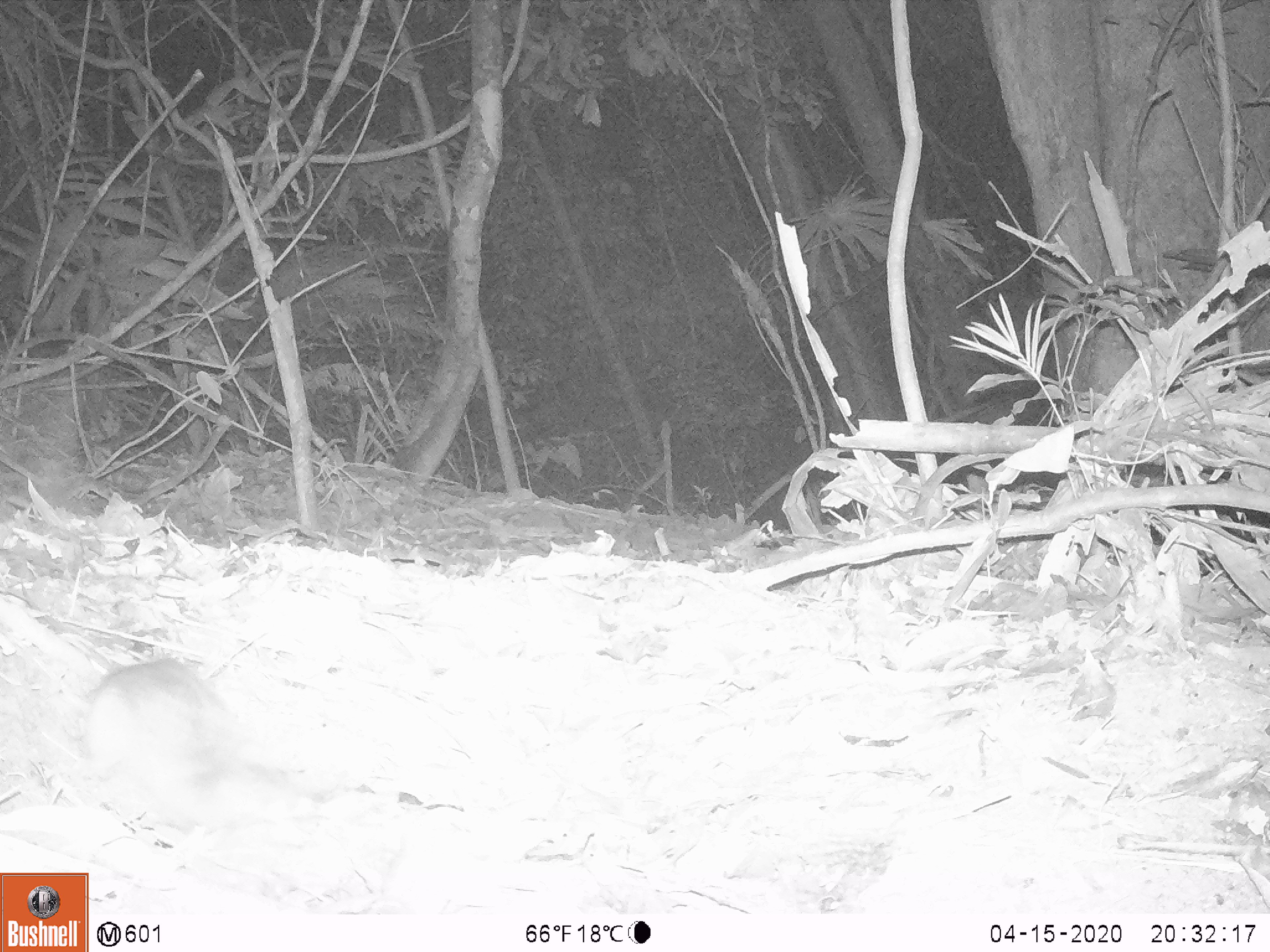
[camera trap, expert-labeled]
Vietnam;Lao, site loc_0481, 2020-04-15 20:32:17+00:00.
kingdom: Animalia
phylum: Chordata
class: Mammalia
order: Rodentia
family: Muridae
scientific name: Muridae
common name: old-world mice and rats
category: unidentified murid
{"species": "unidentified murid (old-world mice and rats) (Muridae)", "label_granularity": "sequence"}